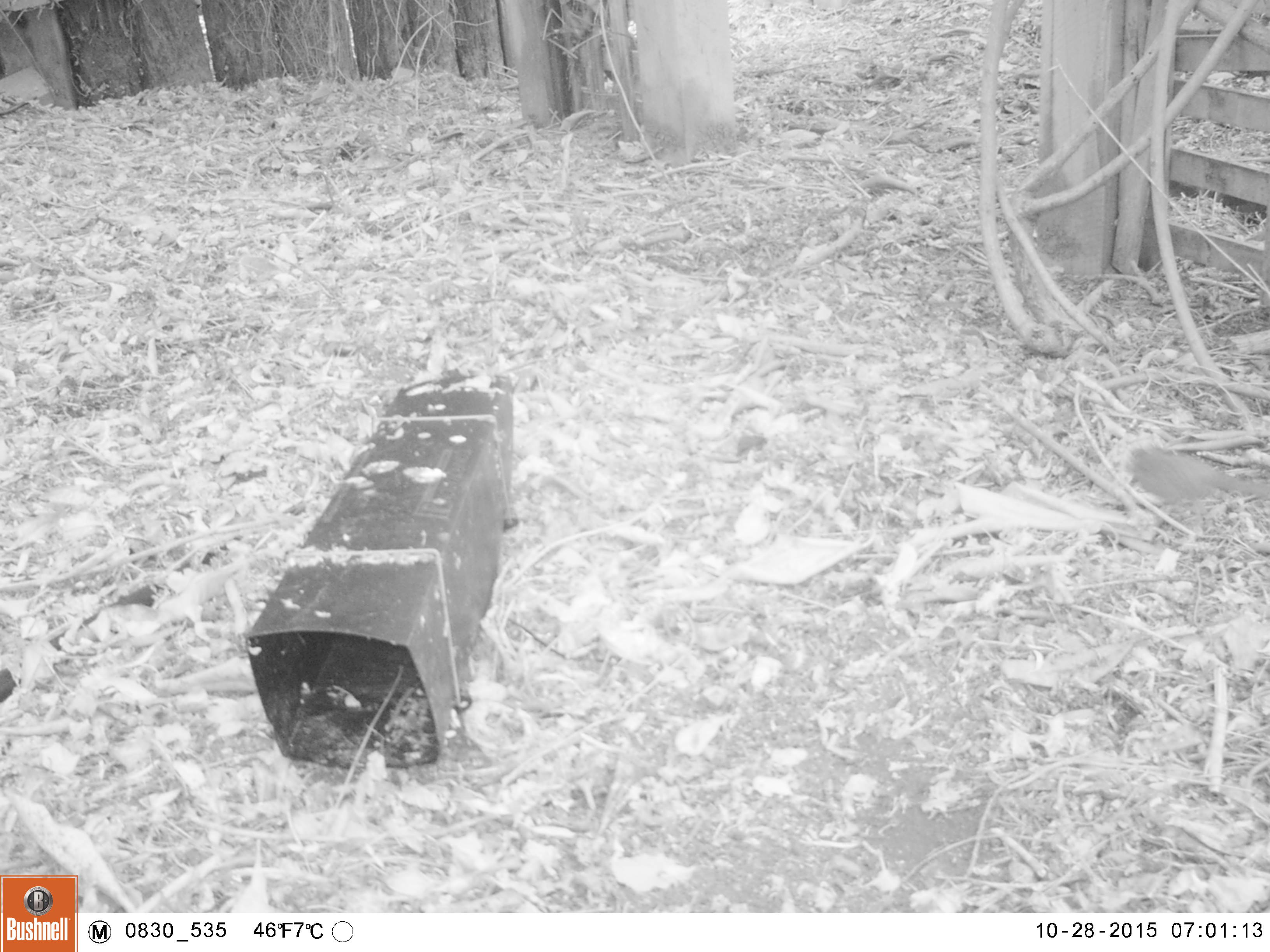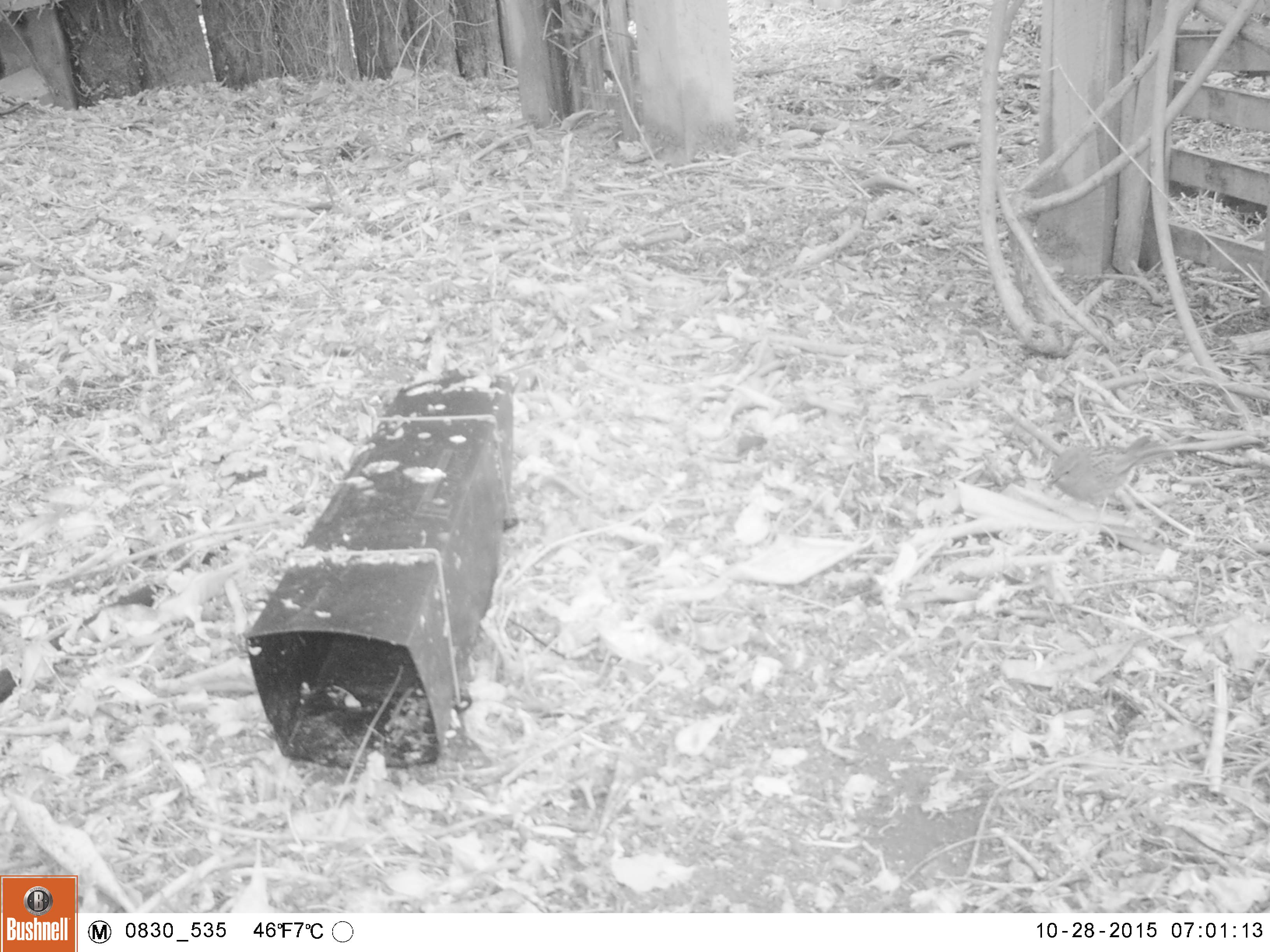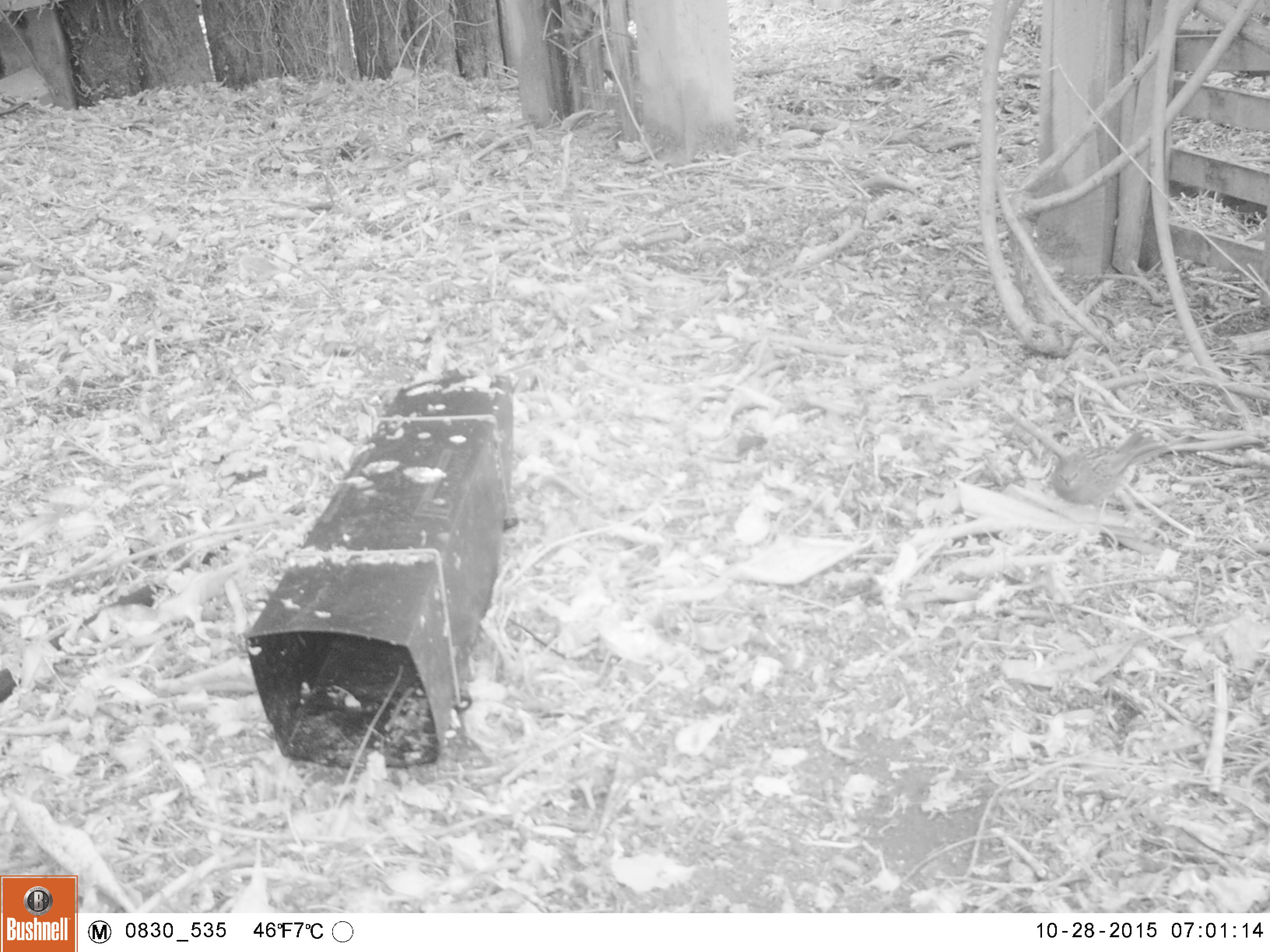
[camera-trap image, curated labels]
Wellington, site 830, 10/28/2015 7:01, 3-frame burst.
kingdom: Animalia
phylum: Chordata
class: Aves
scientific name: Aves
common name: bird